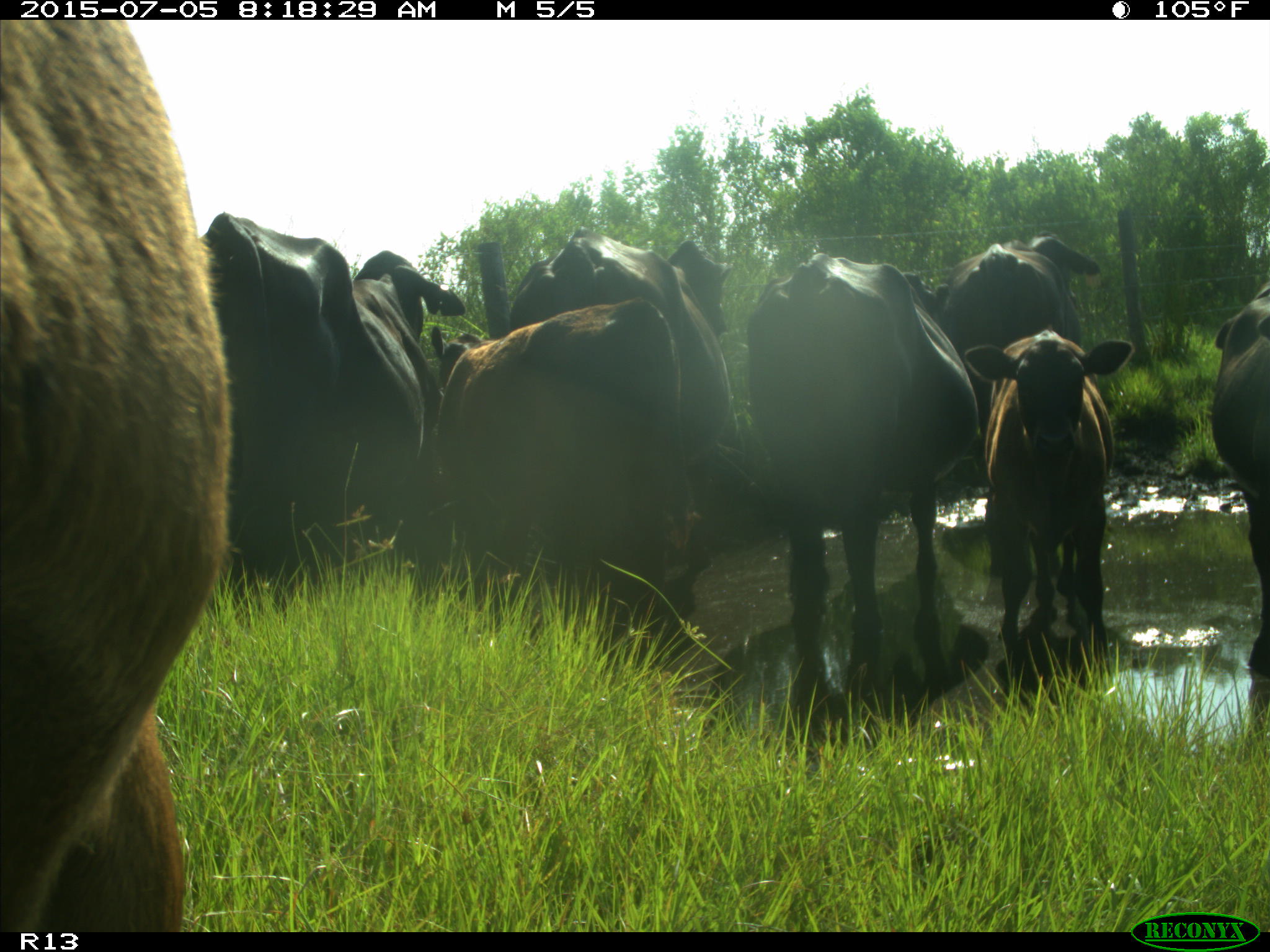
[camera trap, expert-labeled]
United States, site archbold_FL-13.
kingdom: Animalia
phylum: Chordata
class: Mammalia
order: Artiodactyla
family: Bovidae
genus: Bos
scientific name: Bos taurus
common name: domestic cow